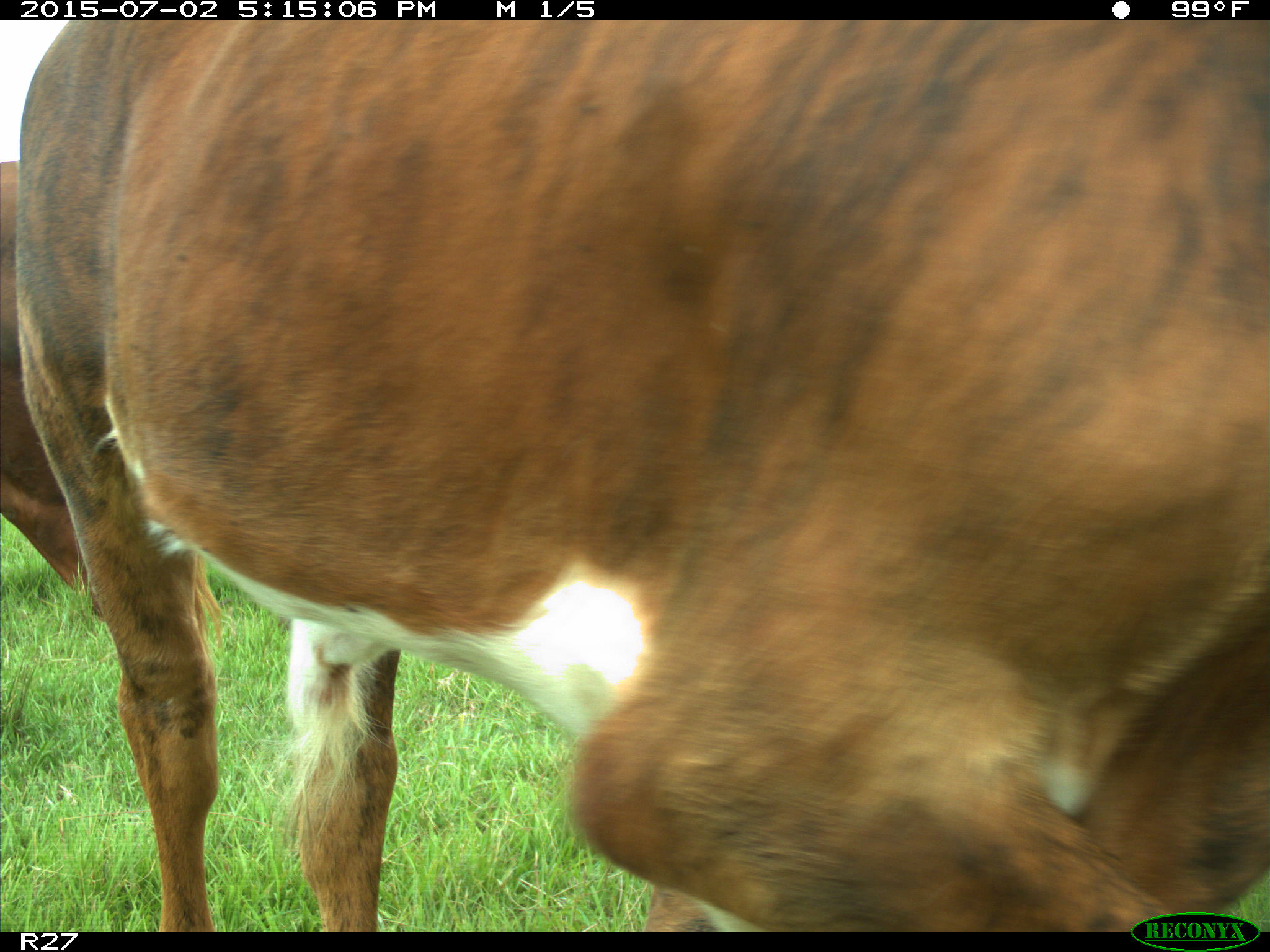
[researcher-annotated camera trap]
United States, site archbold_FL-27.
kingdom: Animalia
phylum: Chordata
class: Mammalia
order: Artiodactyla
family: Bovidae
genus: Bos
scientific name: Bos taurus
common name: domestic cow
Bos taurus (domestic cow).